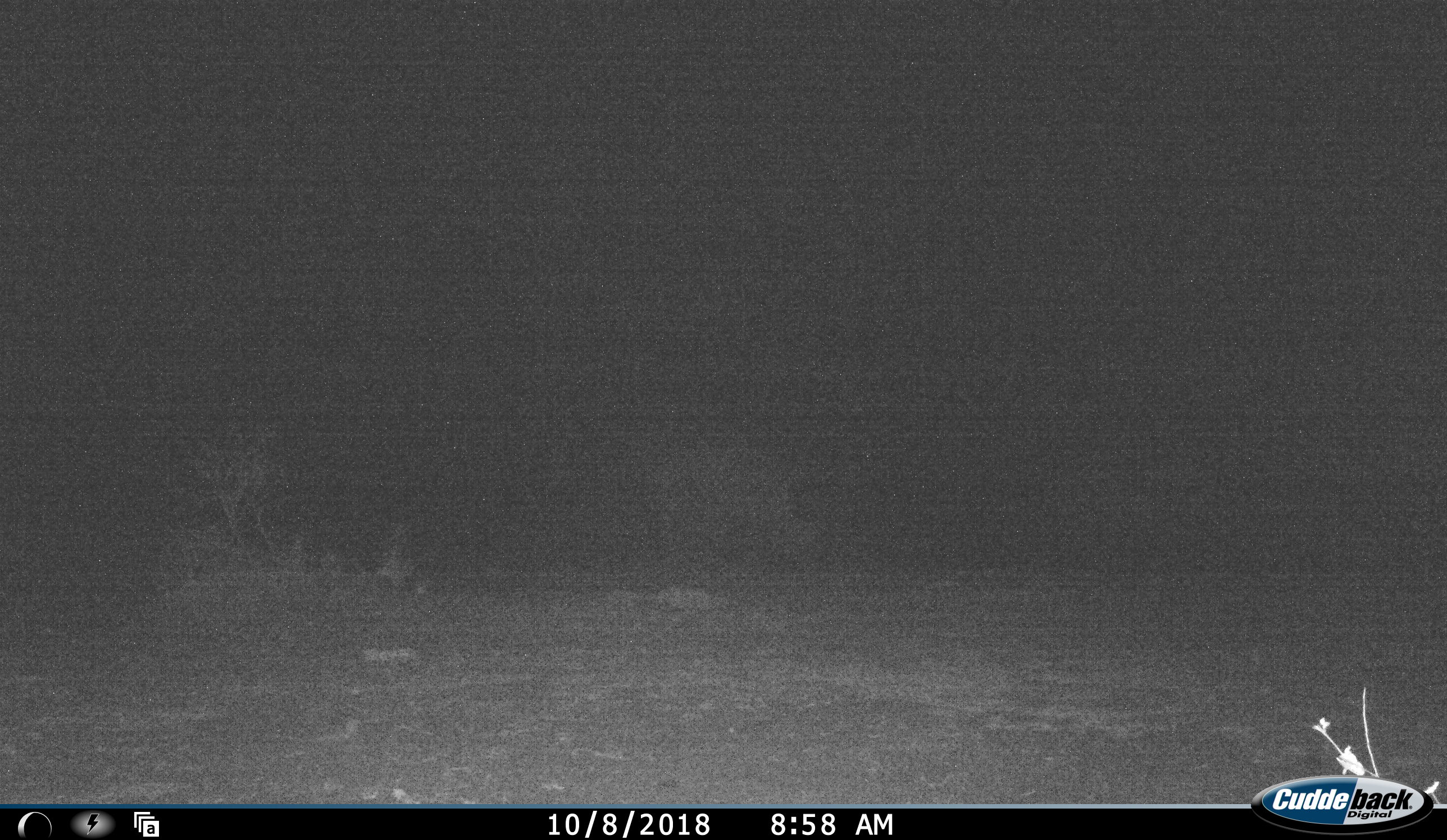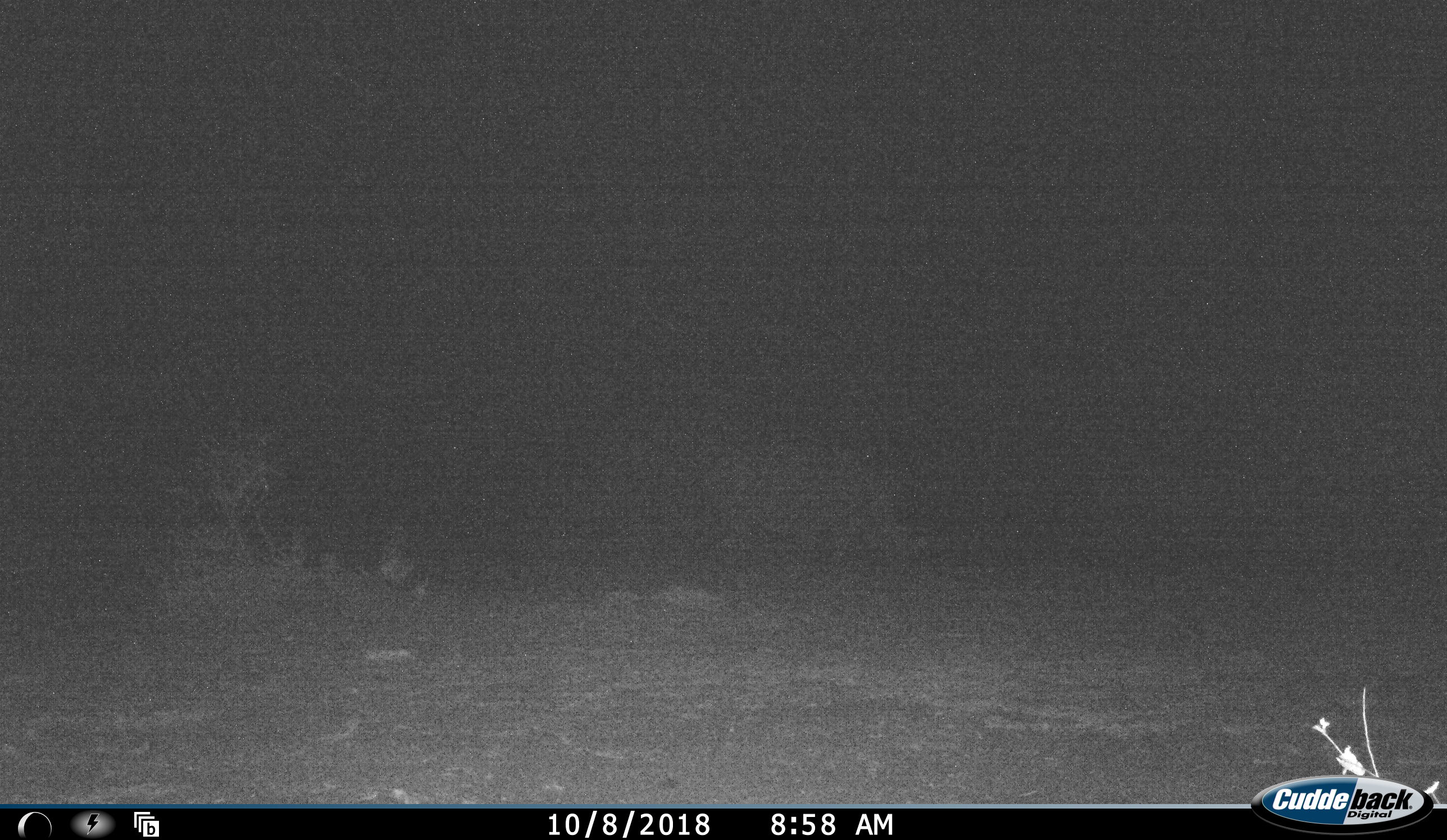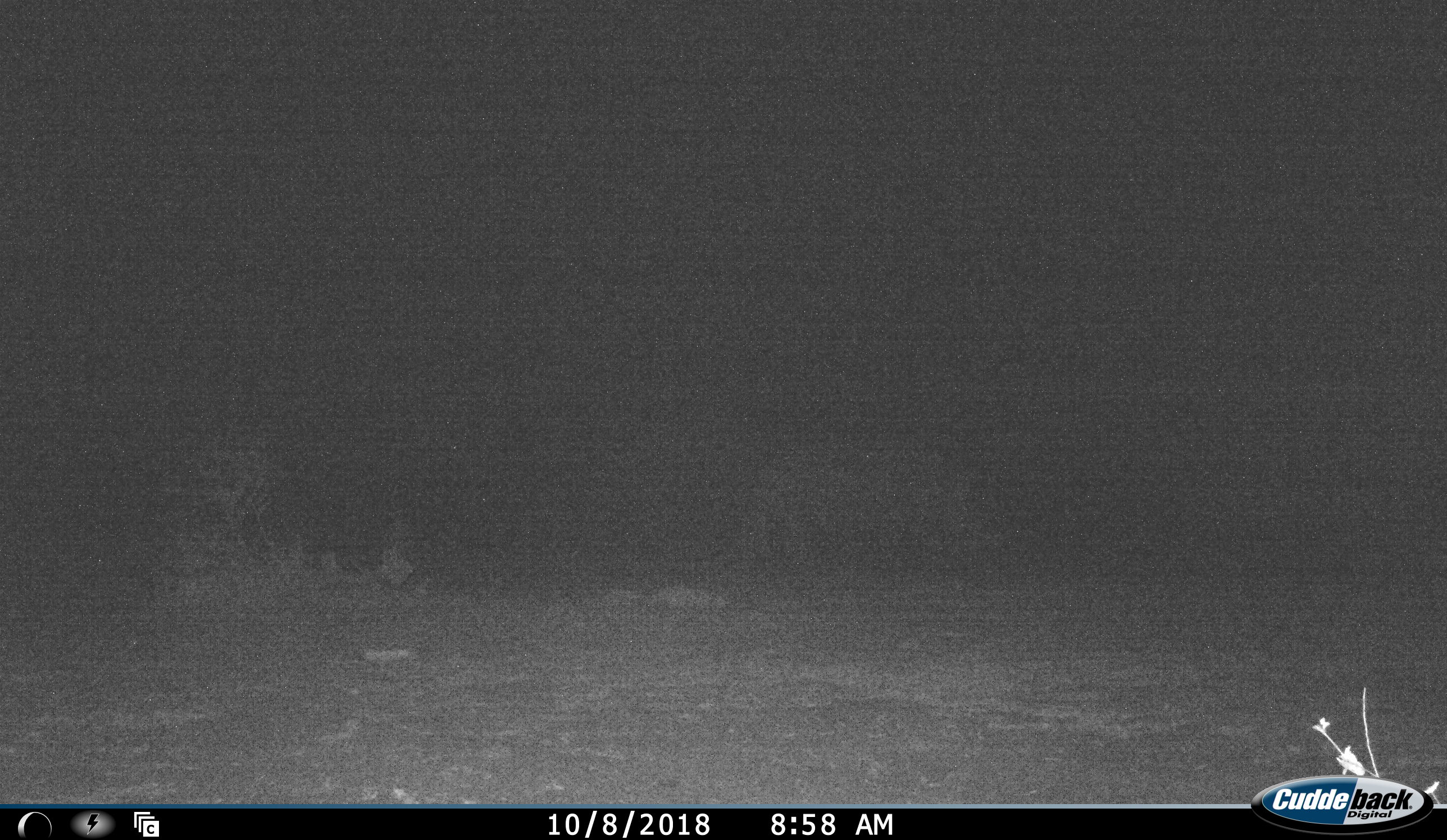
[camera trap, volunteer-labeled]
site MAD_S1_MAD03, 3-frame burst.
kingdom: Animalia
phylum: Chordata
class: Mammalia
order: Perissodactyla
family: Rhinocerotidae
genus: Ceratotherium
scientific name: Ceratotherium simum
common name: white rhinoceros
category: rhinoceroswhite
Rhinoceroswhite (white rhinoceros) (Ceratotherium simum), count 1. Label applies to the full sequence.